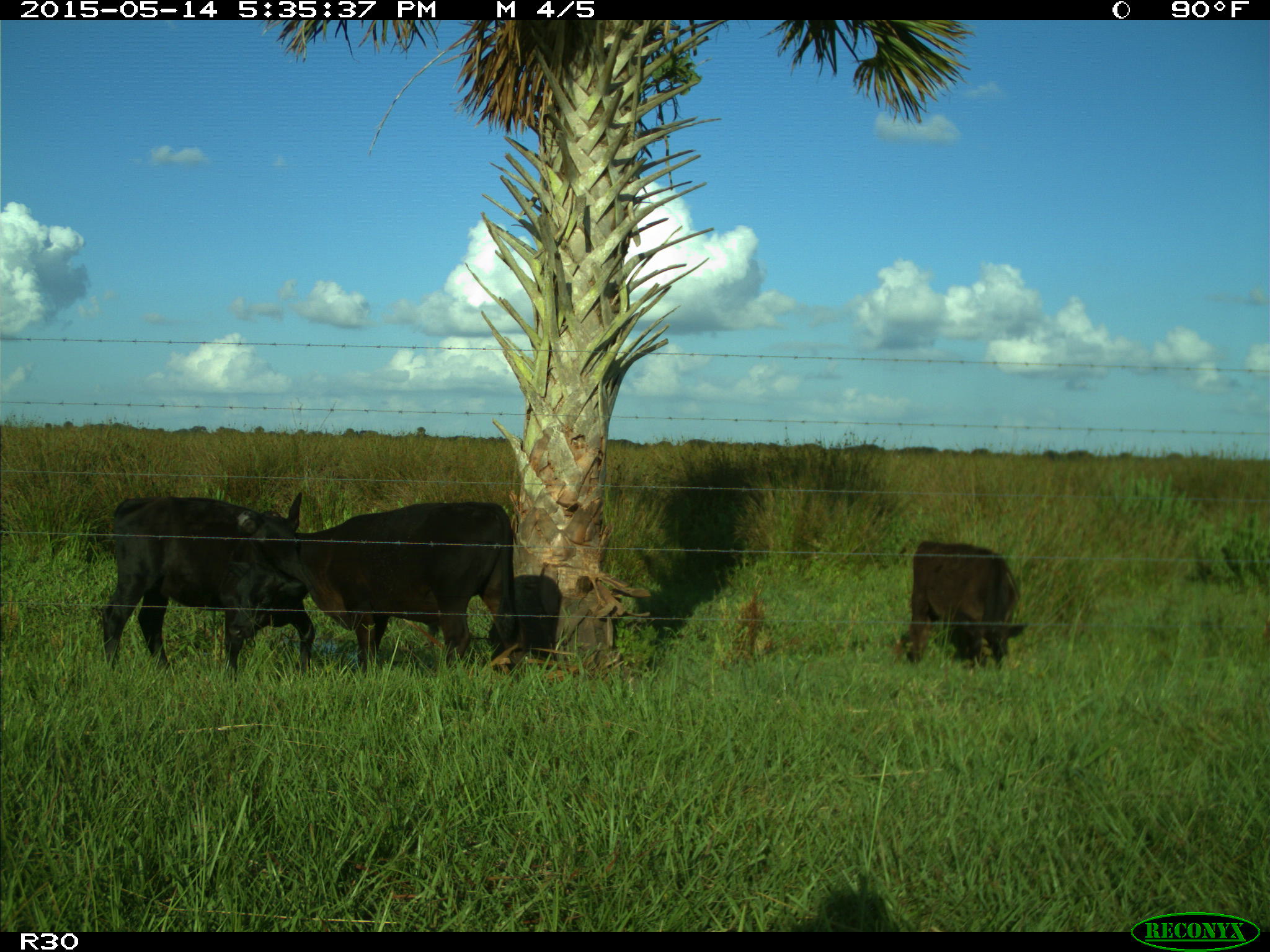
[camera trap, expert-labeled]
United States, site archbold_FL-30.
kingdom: Animalia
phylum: Chordata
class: Mammalia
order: Artiodactyla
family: Bovidae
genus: Bos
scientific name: Bos taurus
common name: domestic cow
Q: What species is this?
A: Bos taurus (domestic cow).